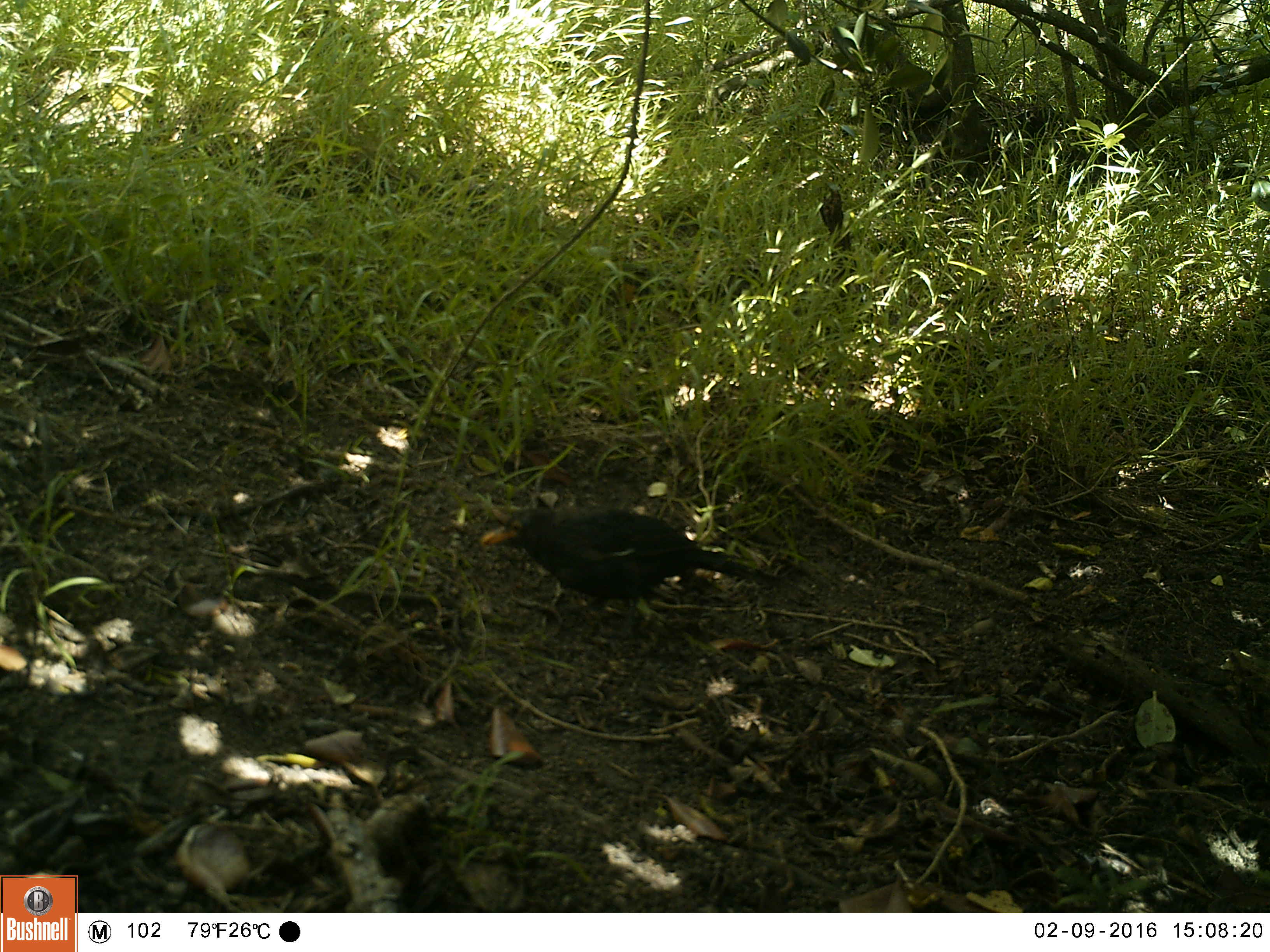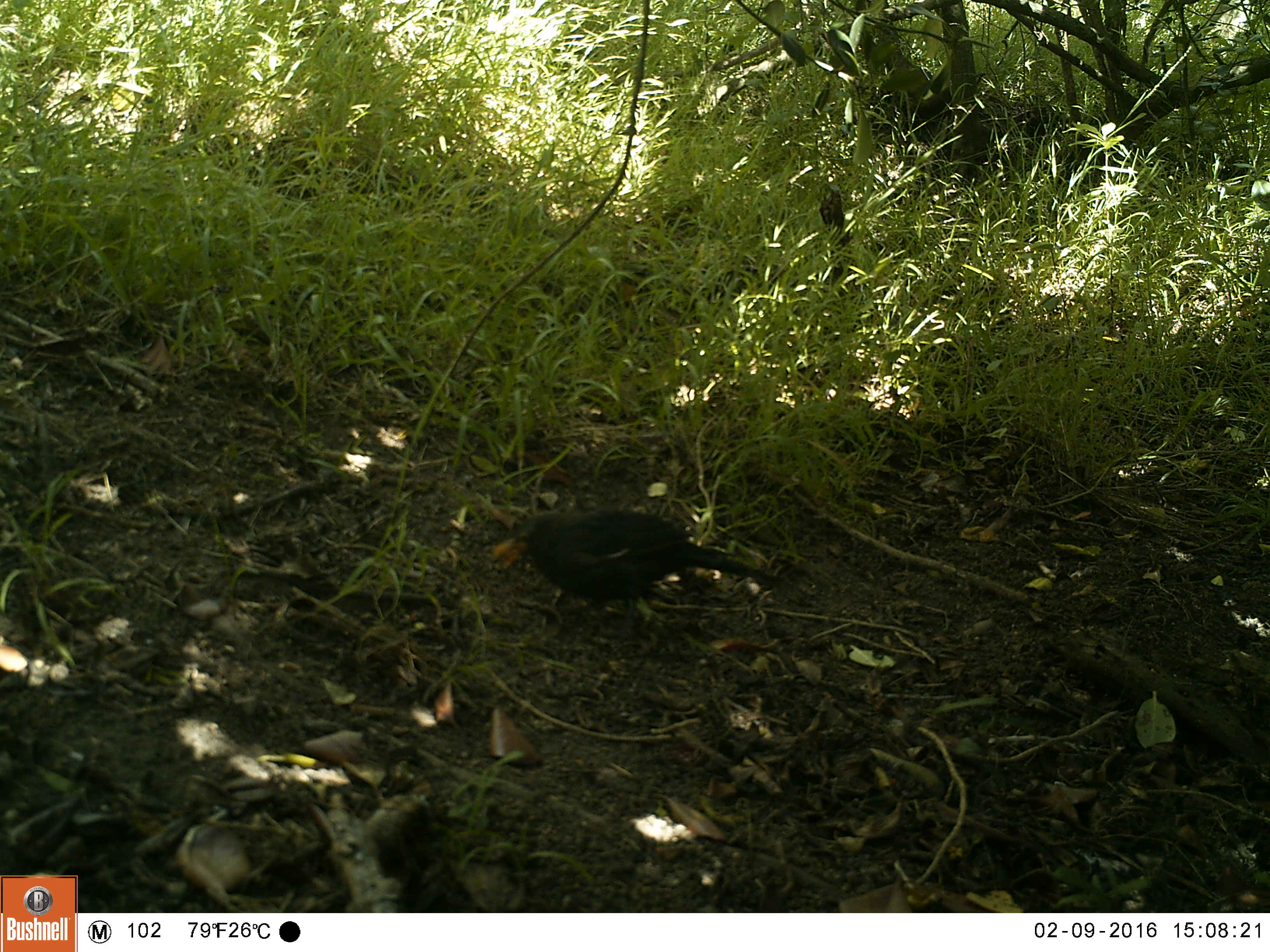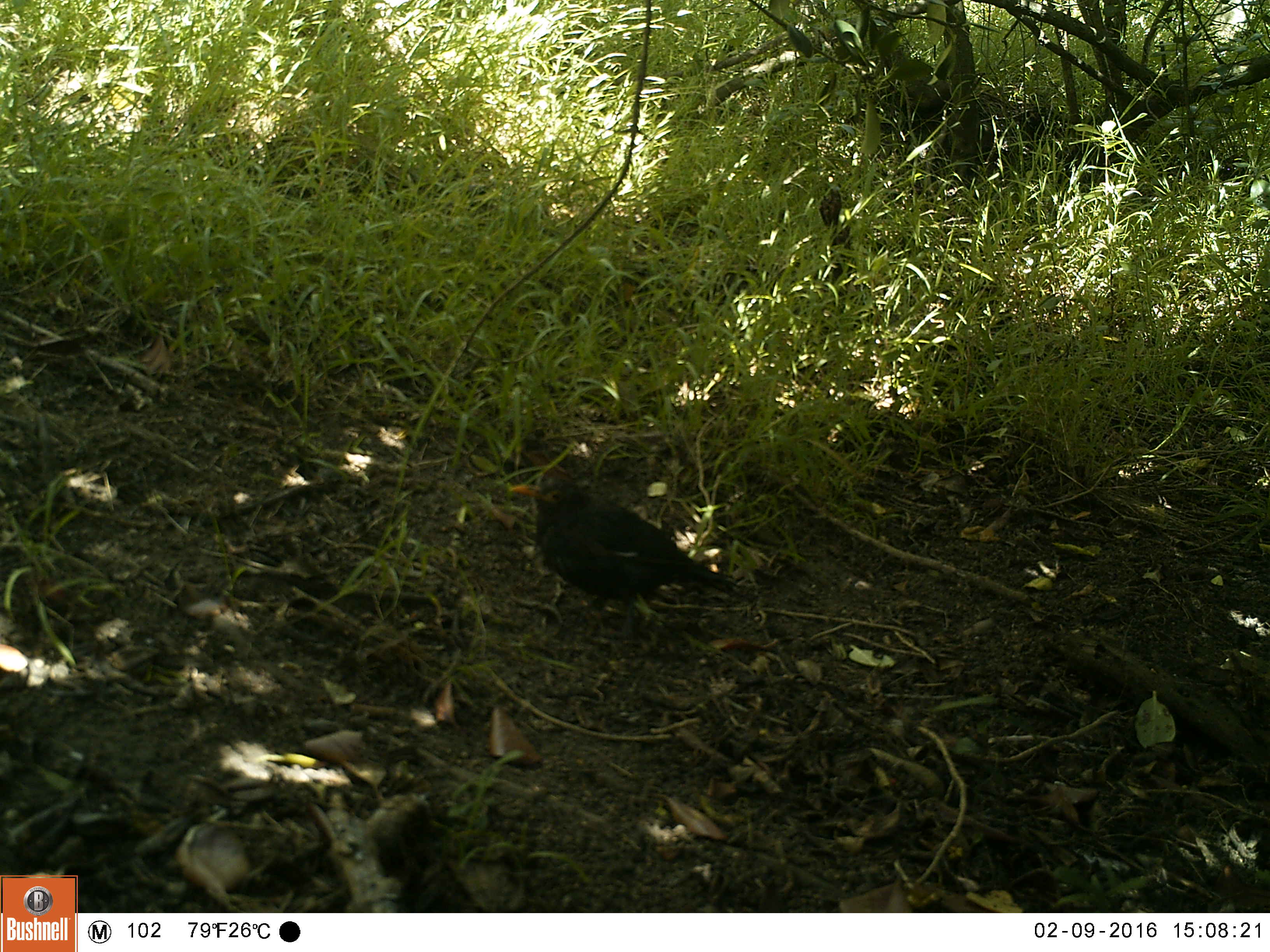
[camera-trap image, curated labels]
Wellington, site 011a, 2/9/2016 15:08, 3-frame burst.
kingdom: Animalia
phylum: Chordata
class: Aves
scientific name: Aves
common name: bird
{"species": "bird (Aves)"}